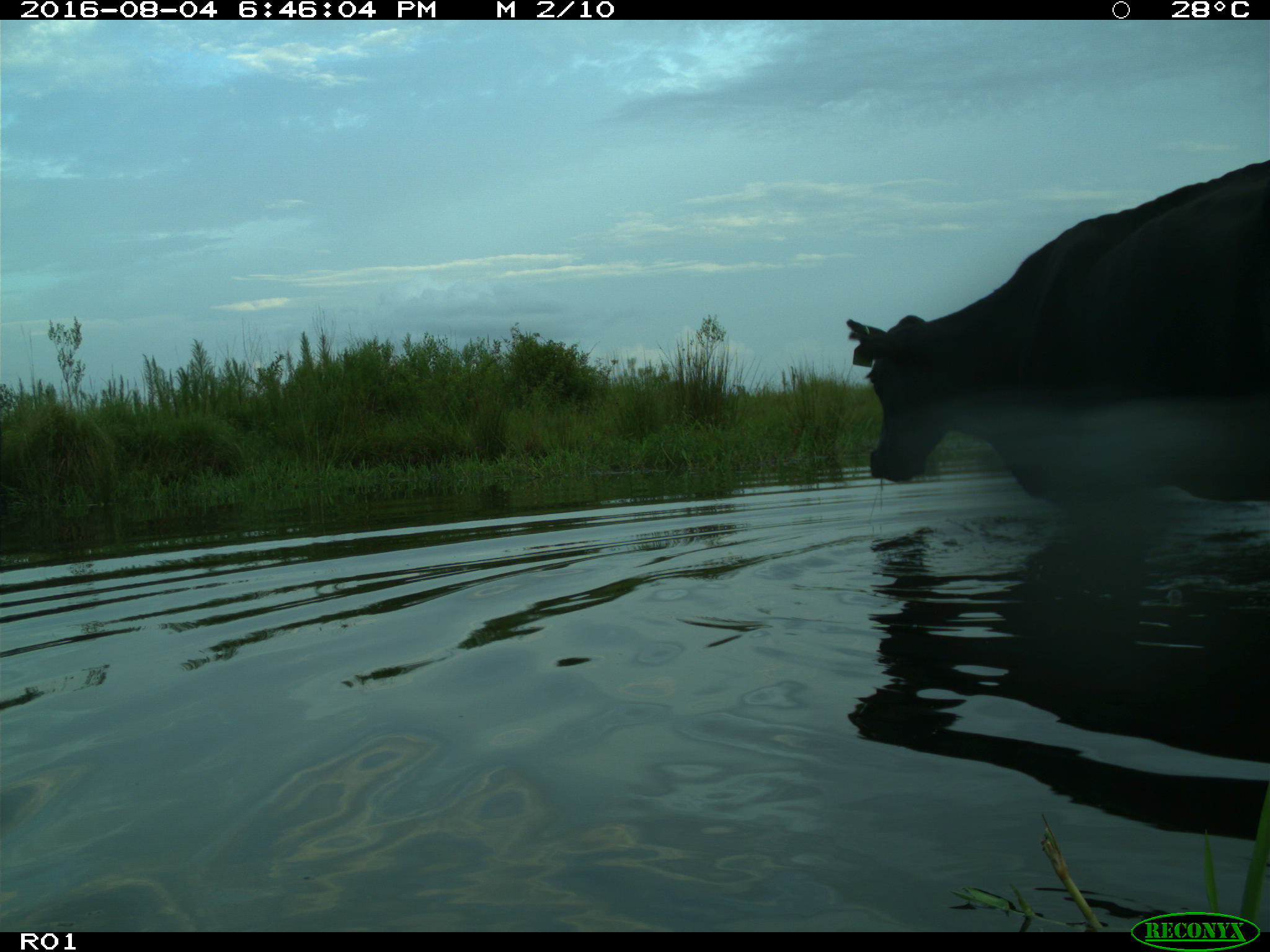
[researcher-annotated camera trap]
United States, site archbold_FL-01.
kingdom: Animalia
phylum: Chordata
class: Mammalia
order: Artiodactyla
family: Bovidae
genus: Bos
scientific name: Bos taurus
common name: domestic cow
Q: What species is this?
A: Bos taurus (domestic cow).